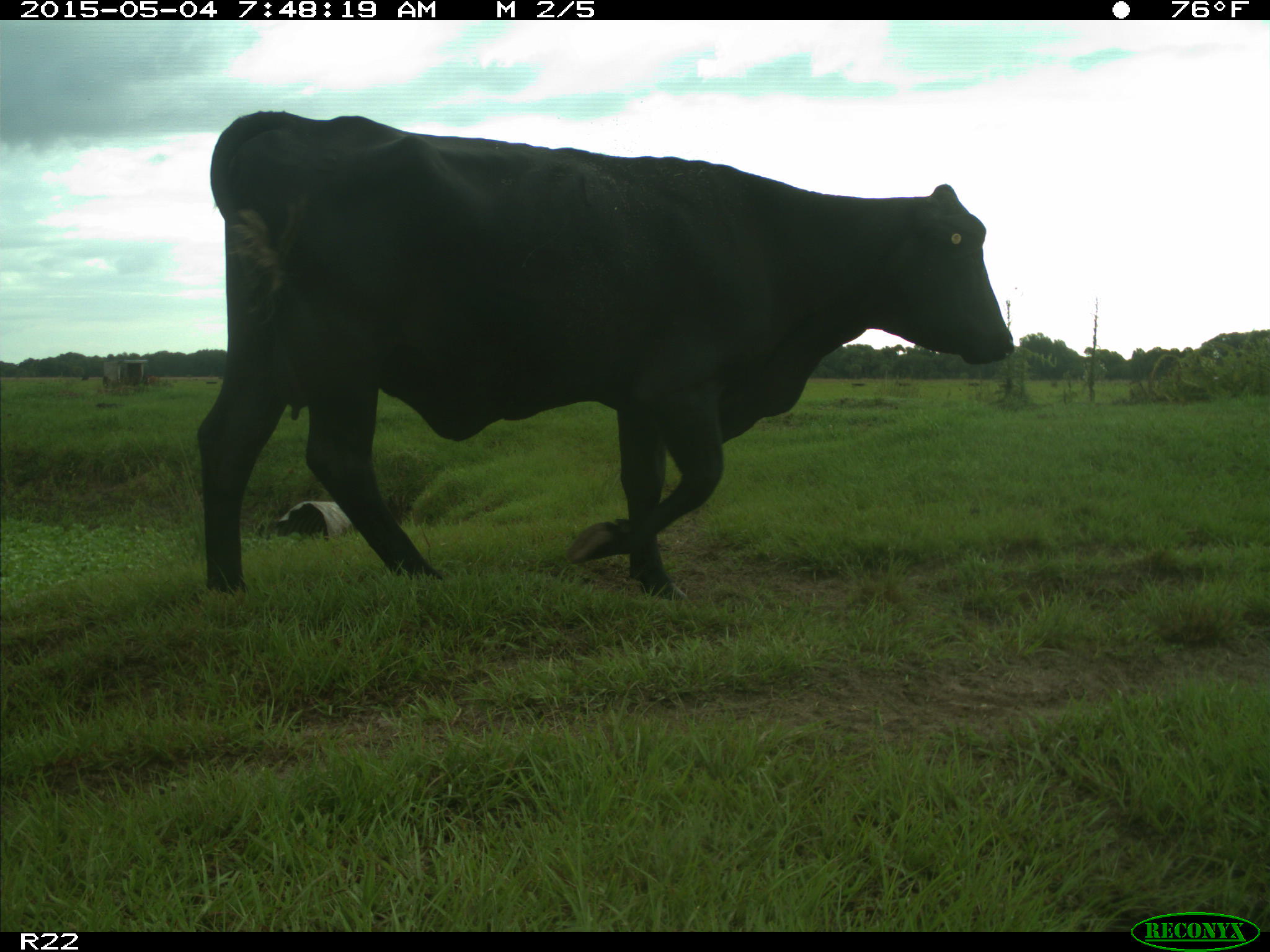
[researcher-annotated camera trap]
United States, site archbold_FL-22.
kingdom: Animalia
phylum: Chordata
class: Mammalia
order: Artiodactyla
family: Bovidae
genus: Bos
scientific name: Bos taurus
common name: domestic cow